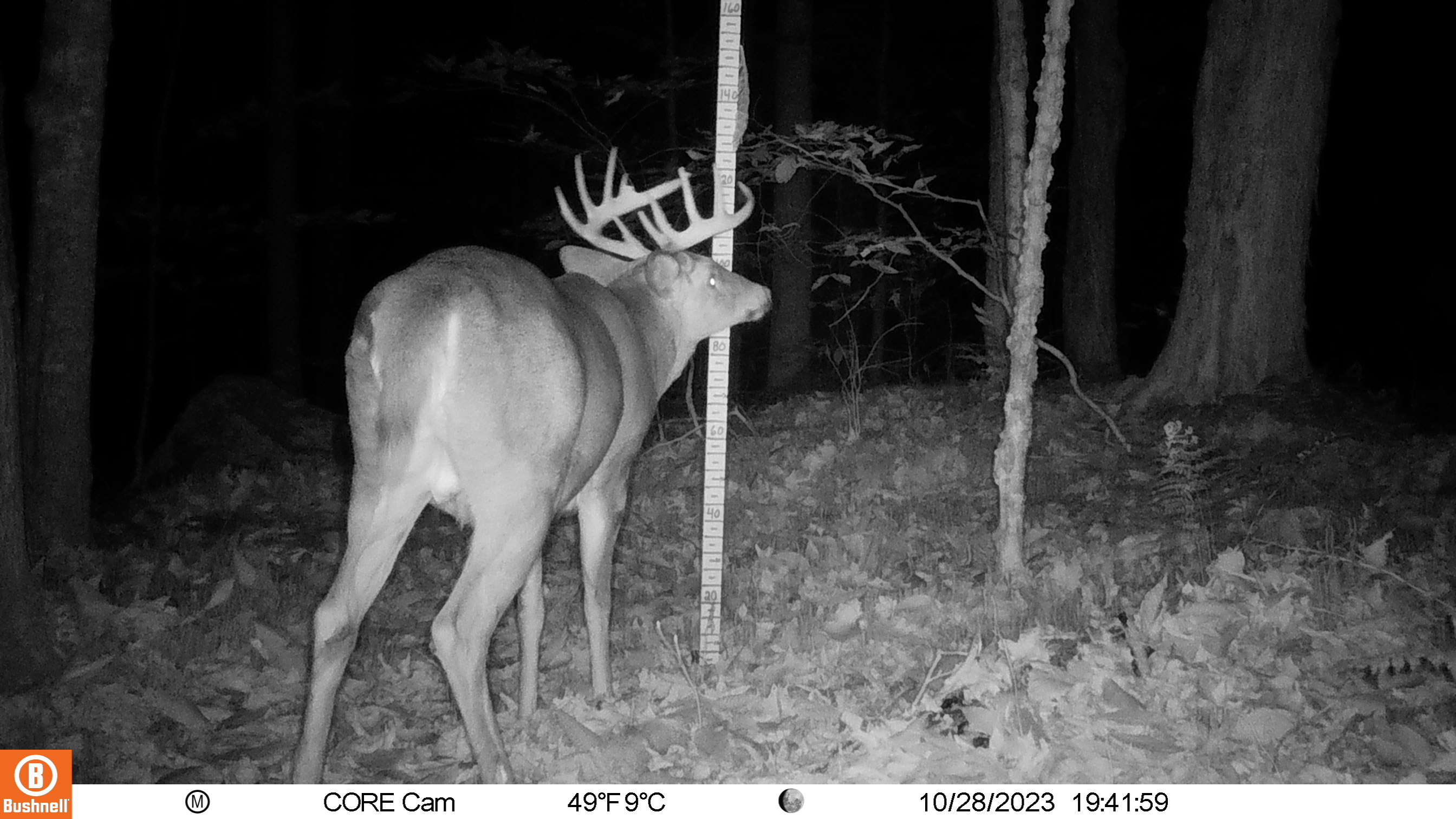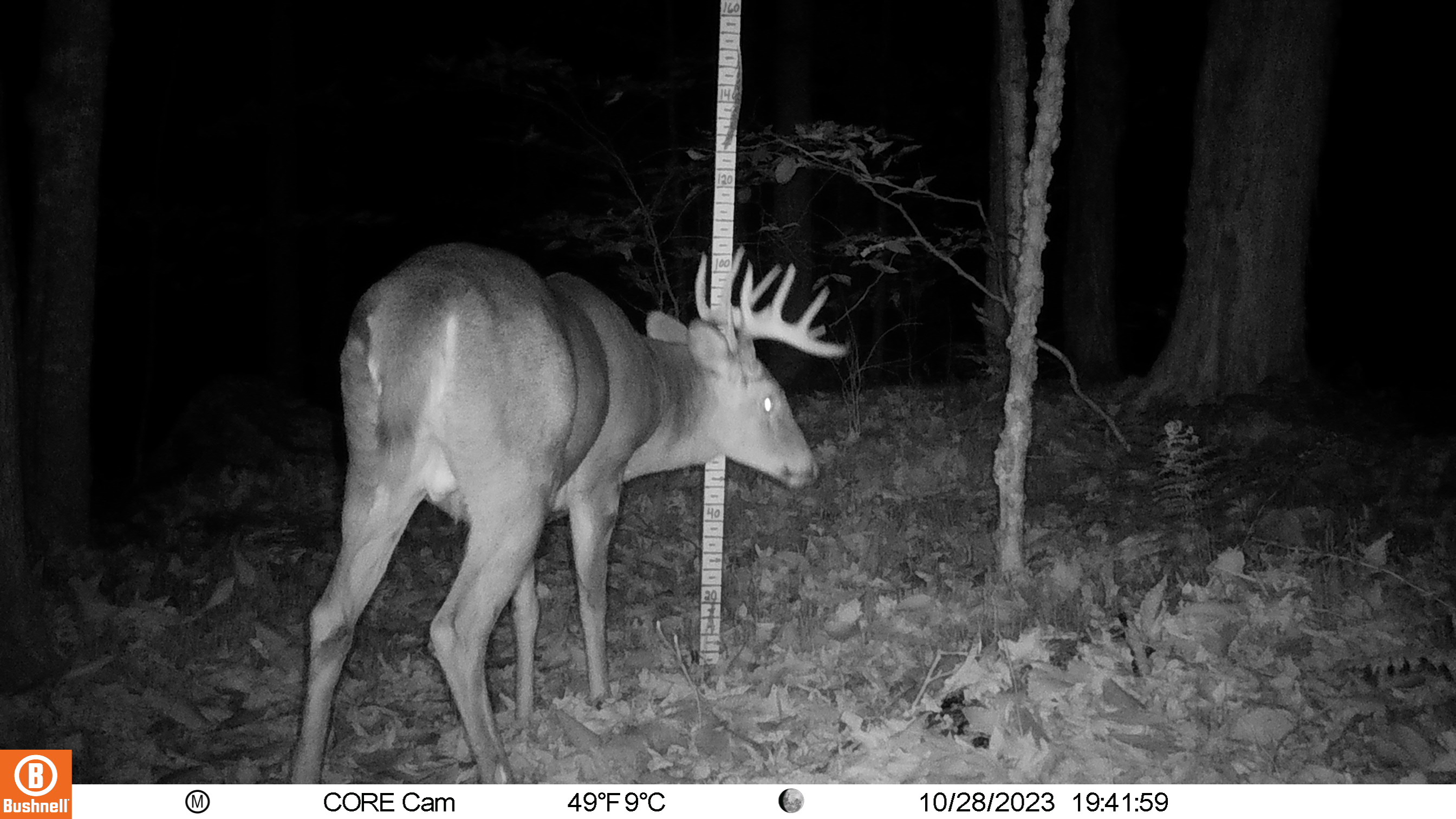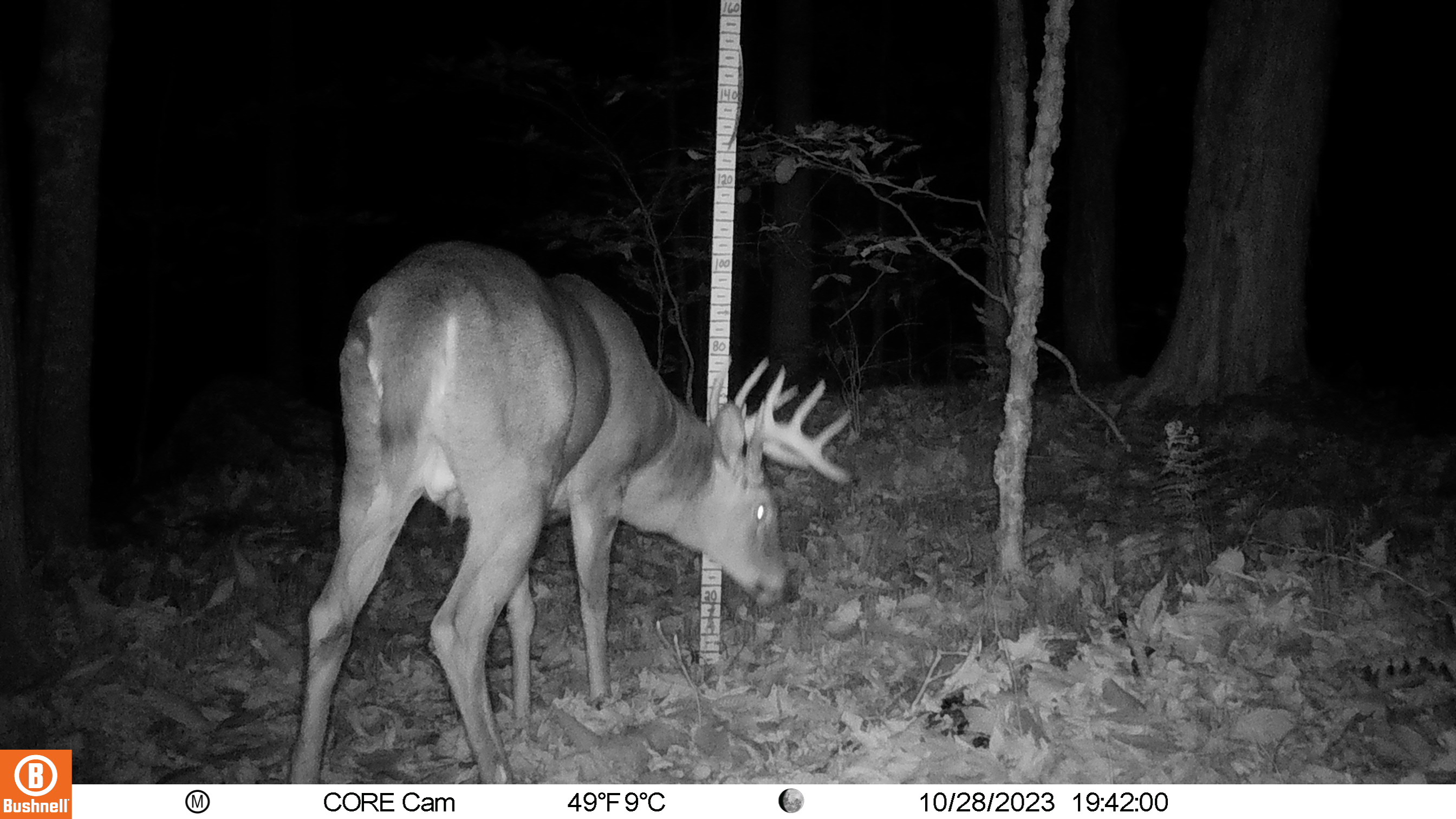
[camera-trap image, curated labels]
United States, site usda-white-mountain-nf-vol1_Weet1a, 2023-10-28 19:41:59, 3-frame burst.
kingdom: Animalia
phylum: Chordata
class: Mammalia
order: Artiodactyla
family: Cervidae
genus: Odocoileus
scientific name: Odocoileus virginianus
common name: white-tailed deer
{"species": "white-tailed deer (Odocoileus virginianus)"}